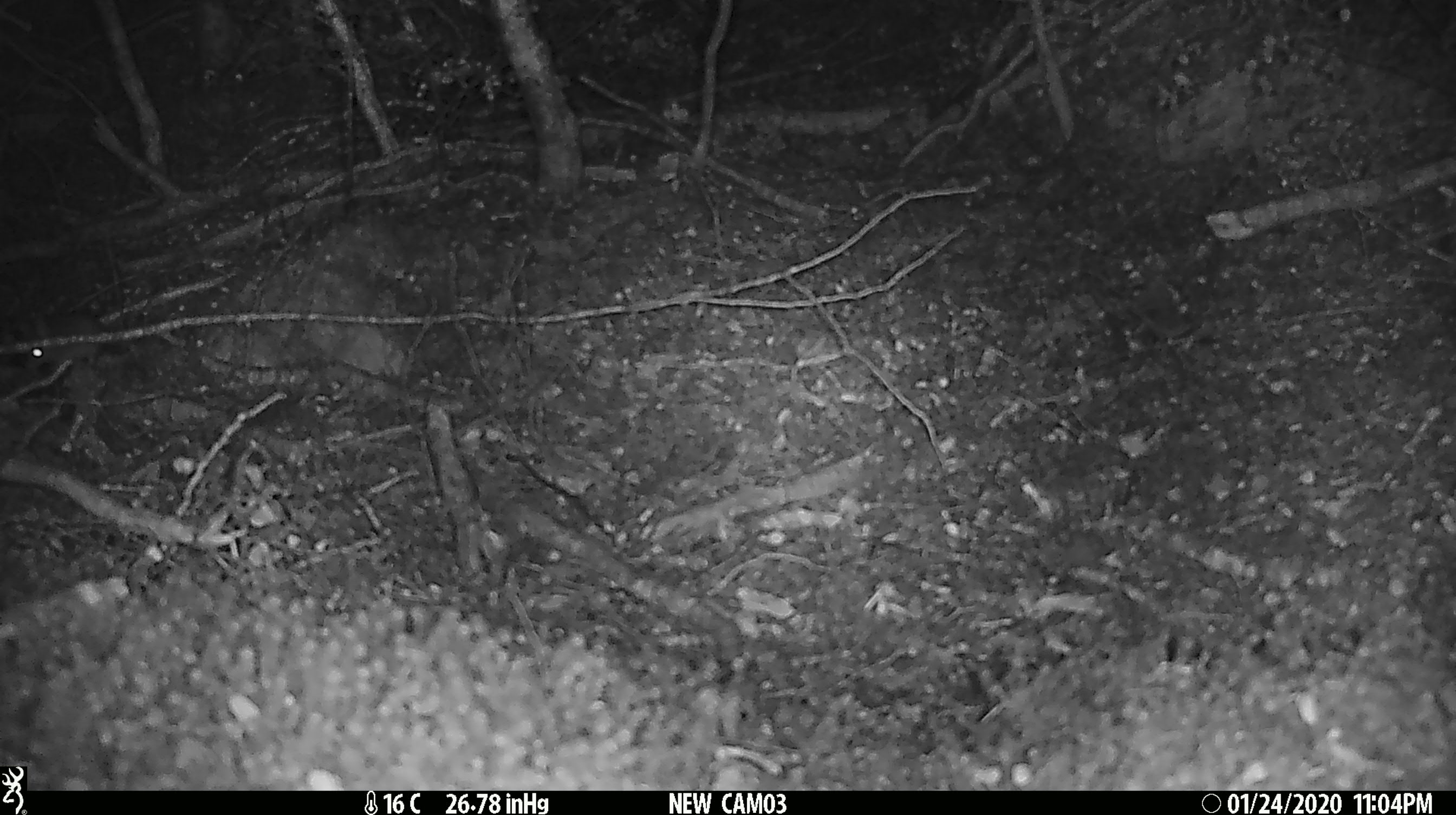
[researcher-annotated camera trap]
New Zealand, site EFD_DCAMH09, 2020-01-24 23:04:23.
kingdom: Animalia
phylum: Chordata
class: Mammalia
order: Rodentia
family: Muridae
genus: Mus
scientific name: Mus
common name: mouse